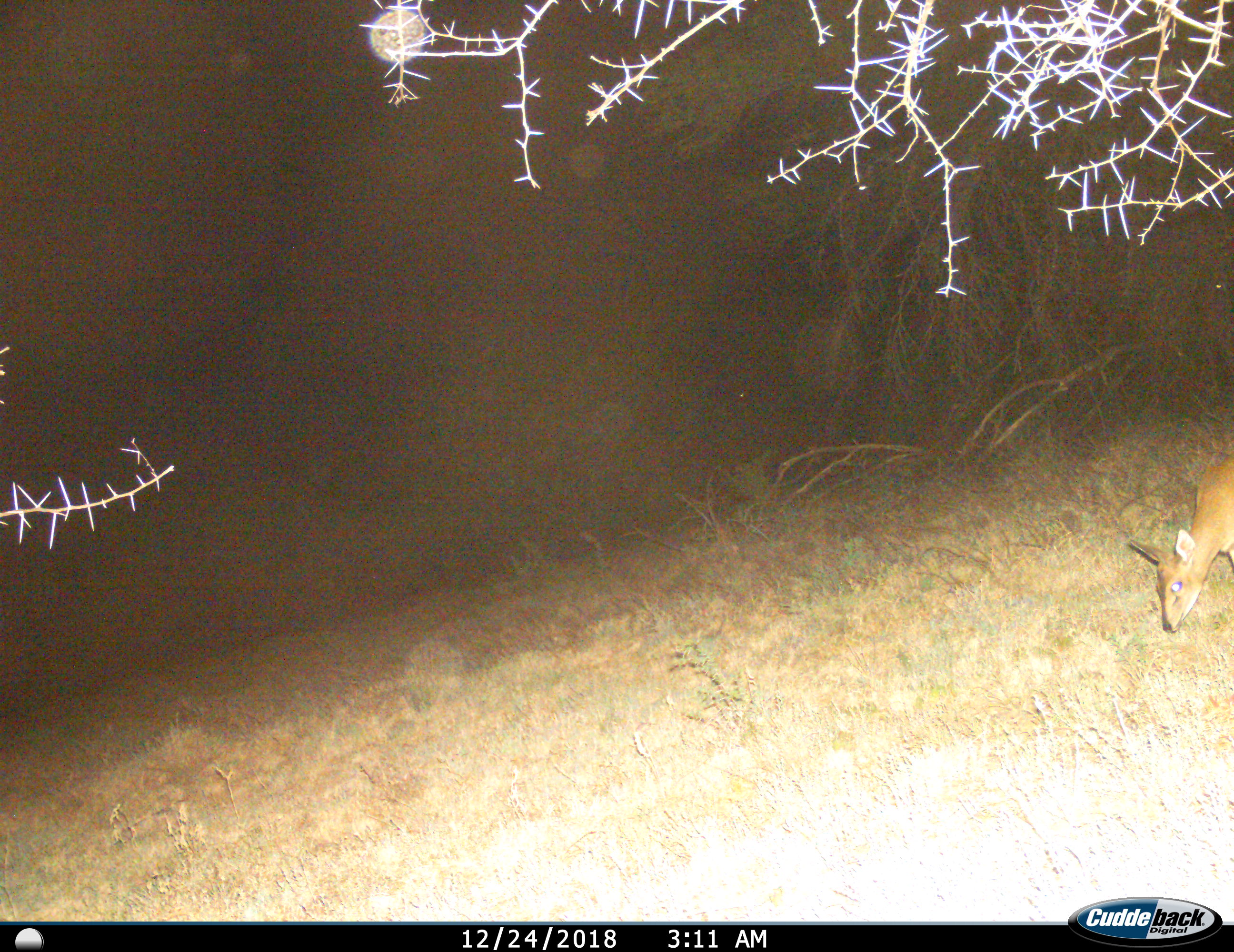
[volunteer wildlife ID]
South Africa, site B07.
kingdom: Animalia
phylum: Chordata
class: Mammalia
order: Artiodactyla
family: Bovidae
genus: Sylvicapra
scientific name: Sylvicapra grimmia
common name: common grey duiker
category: duikercommongrey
Duikercommongrey (common grey duiker) (Sylvicapra grimmia), count 1. Behavior (volunteer vote fractions): standing 22%, resting 0%, moving 33%, interacting 0%. Young present (vote fraction): 0%. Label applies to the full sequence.